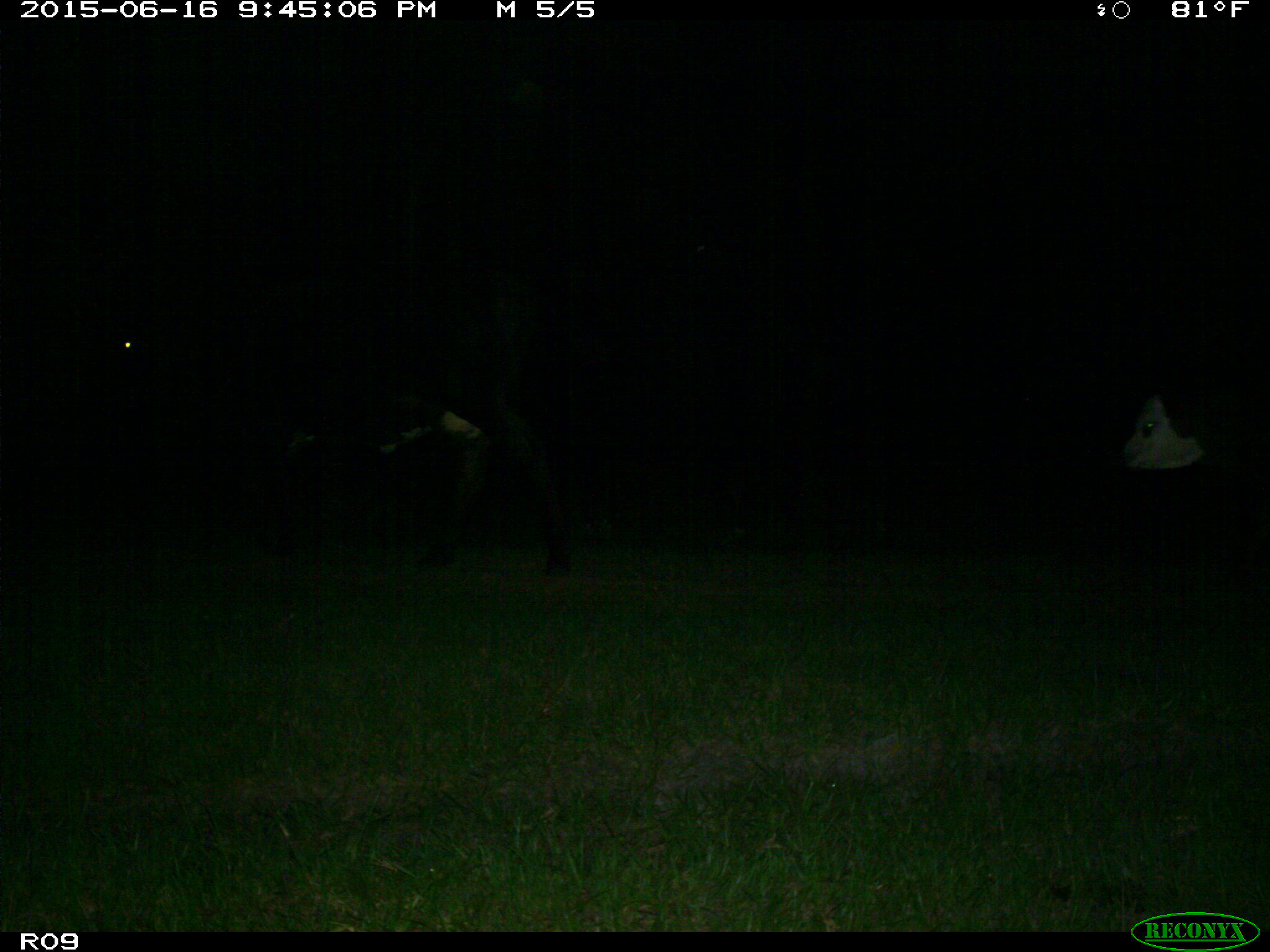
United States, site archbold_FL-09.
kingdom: Animalia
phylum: Chordata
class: Mammalia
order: Artiodactyla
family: Bovidae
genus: Bos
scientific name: Bos taurus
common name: domestic cow